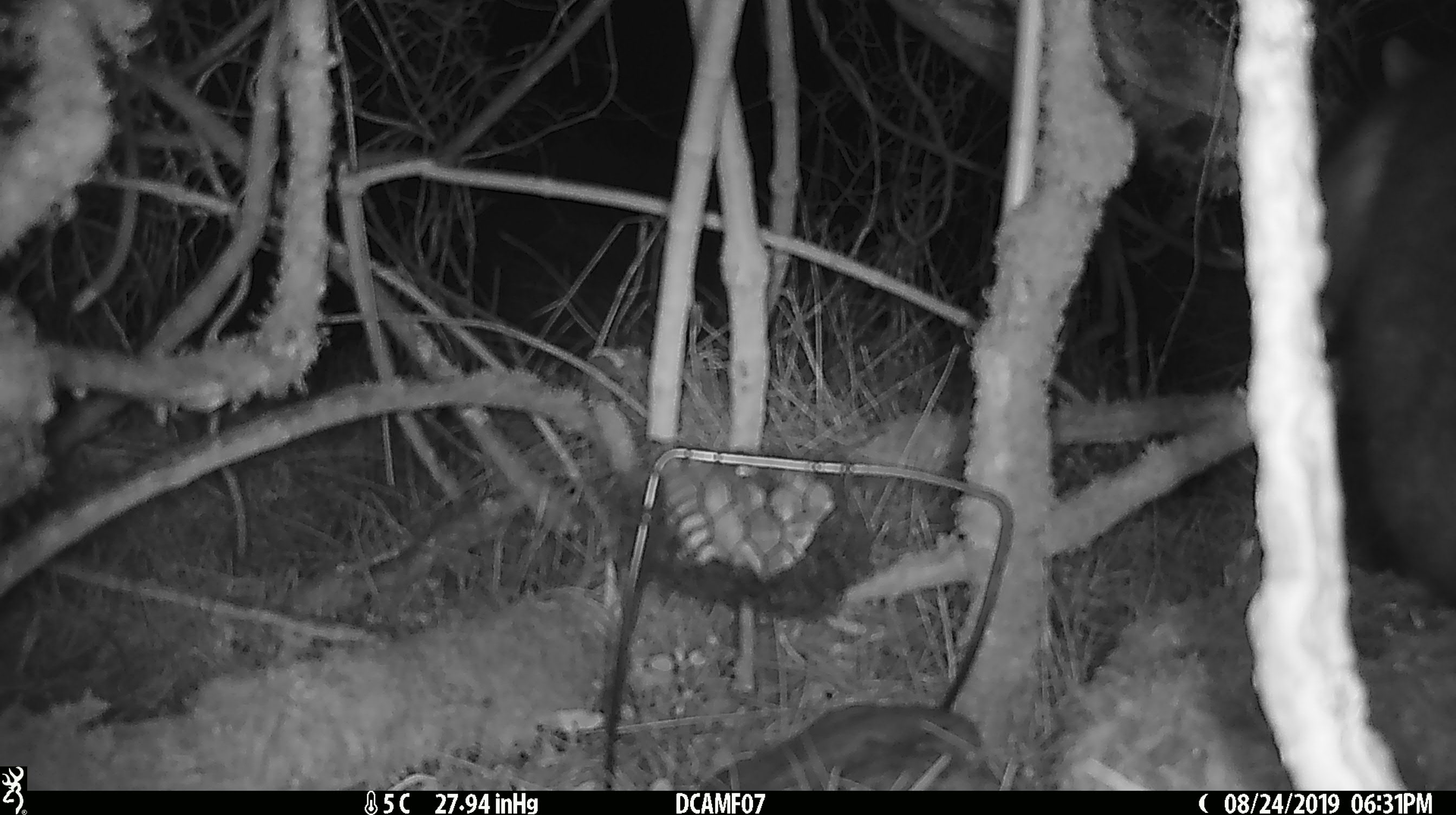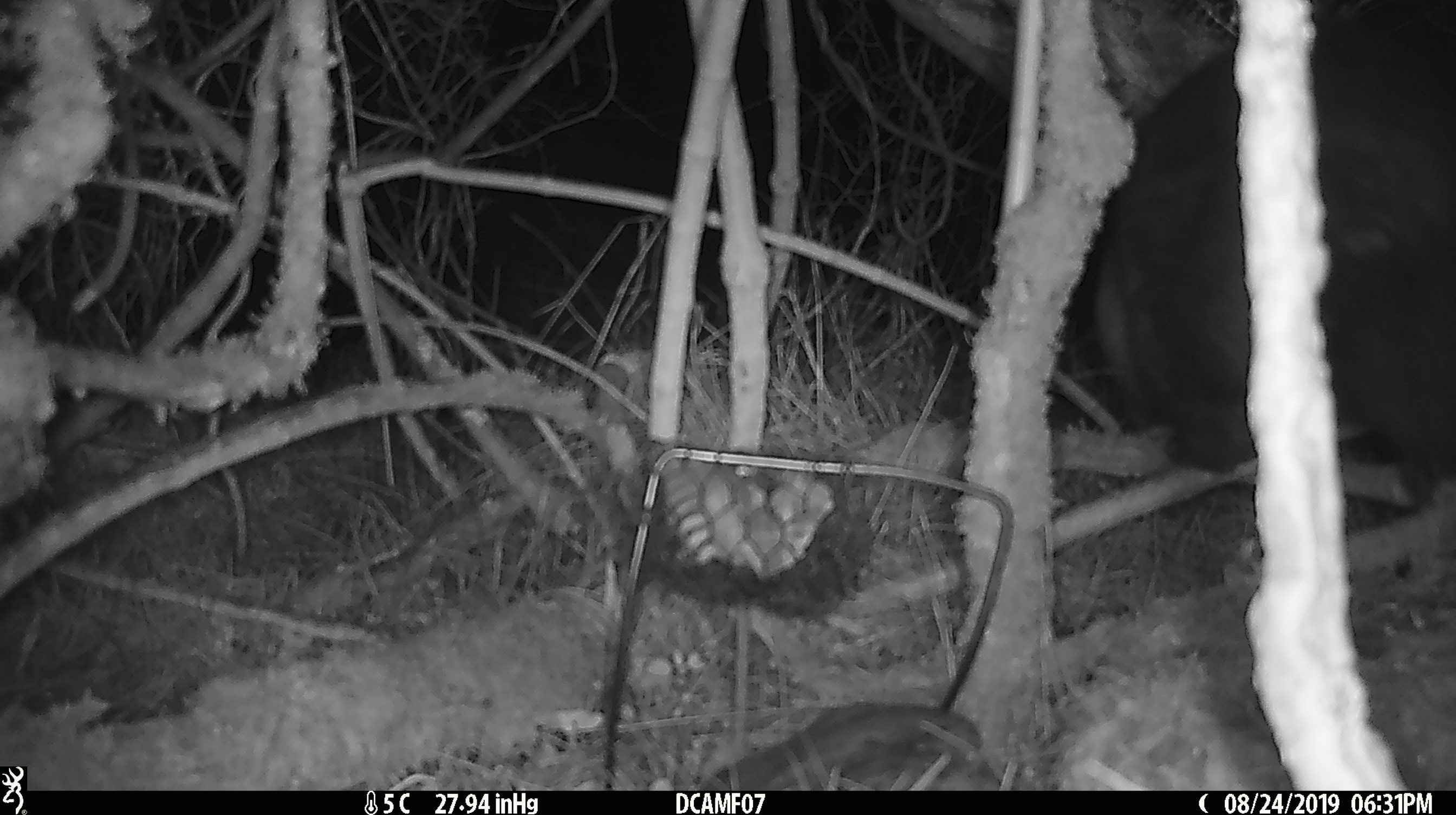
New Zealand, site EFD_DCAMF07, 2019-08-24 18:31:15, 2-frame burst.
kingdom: Animalia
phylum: Chordata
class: Mammalia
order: Diprotodontia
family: Phalangeridae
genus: Trichosurus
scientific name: Trichosurus vulpecula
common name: common brushtail possum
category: possum